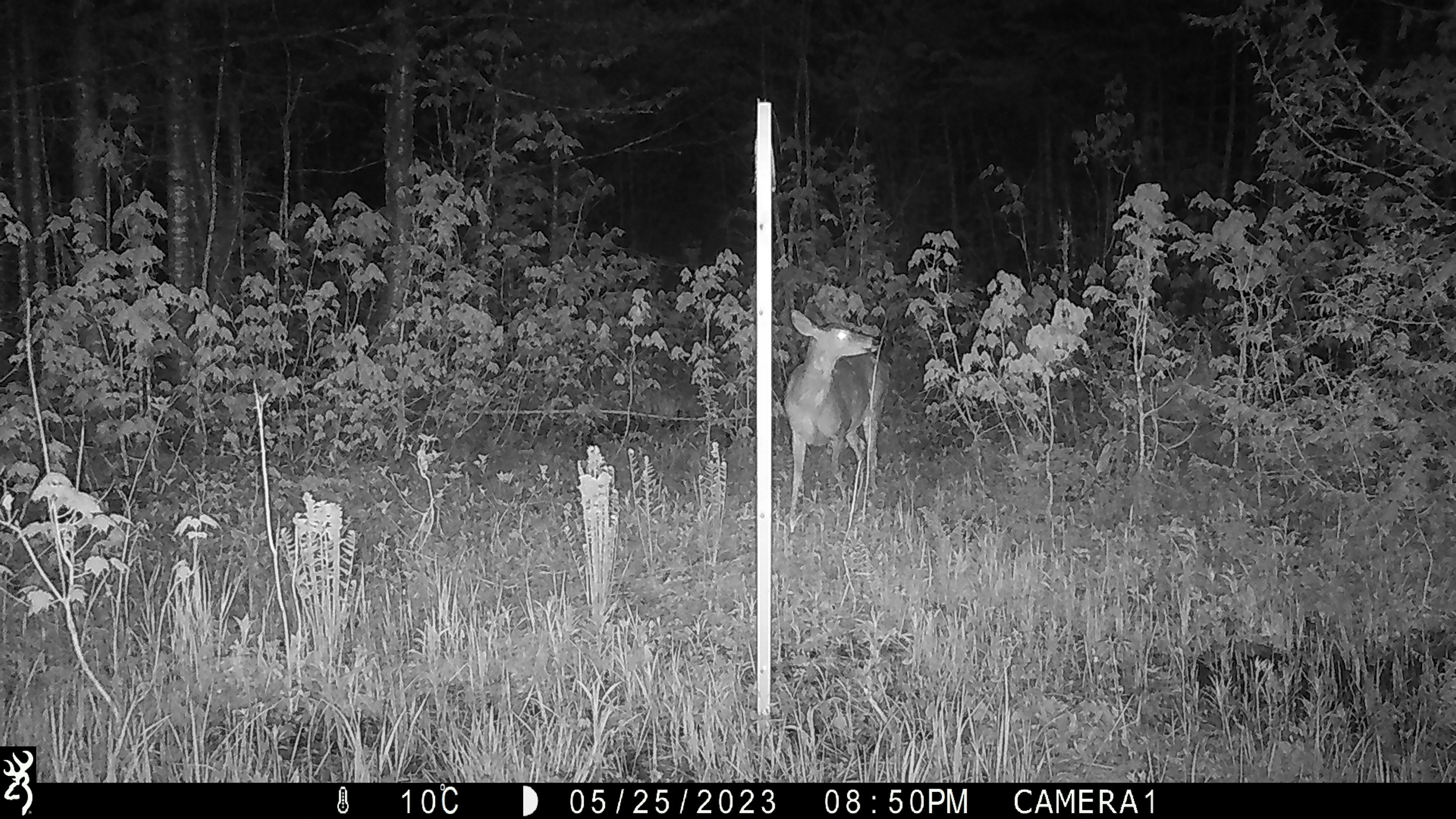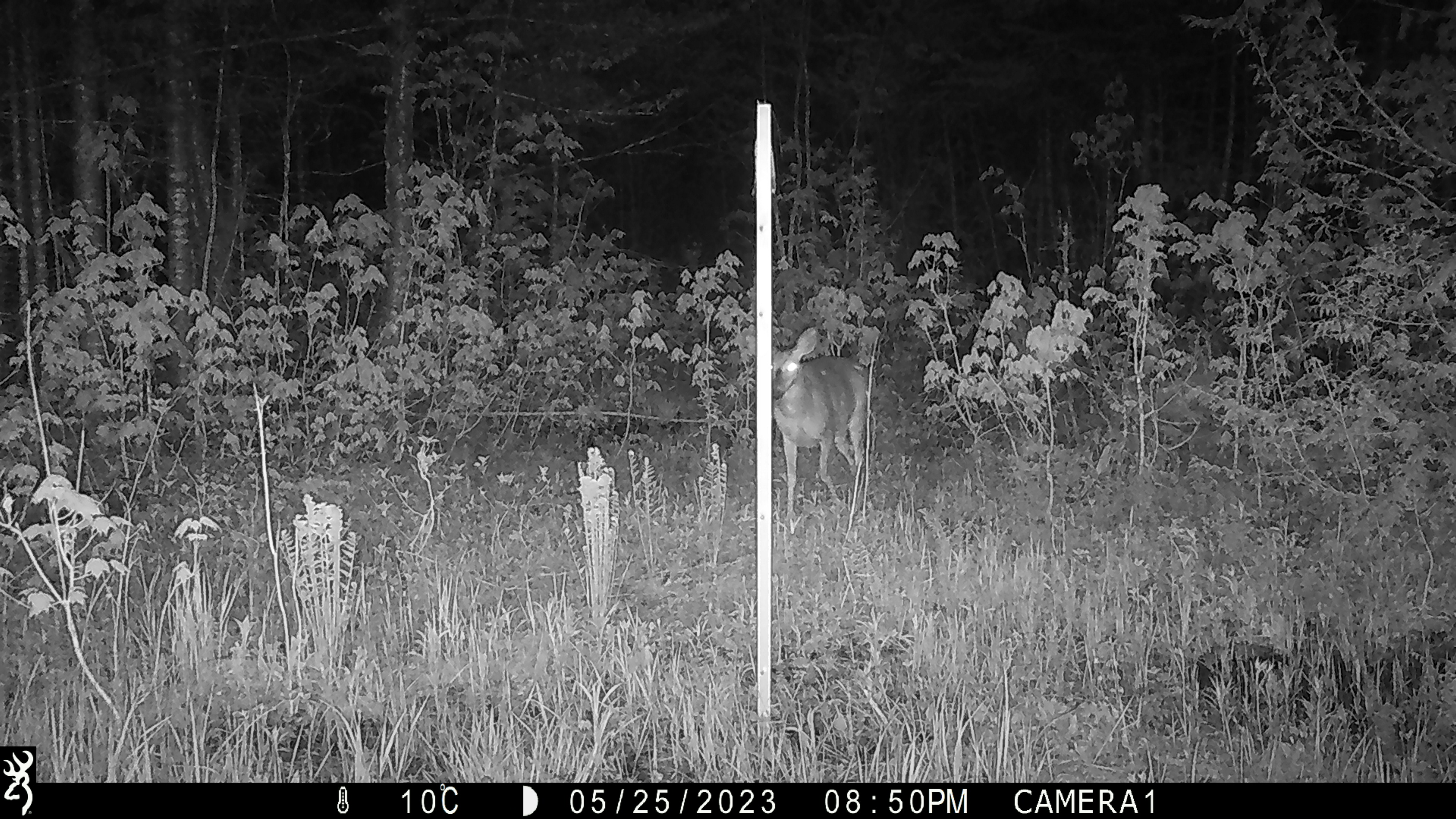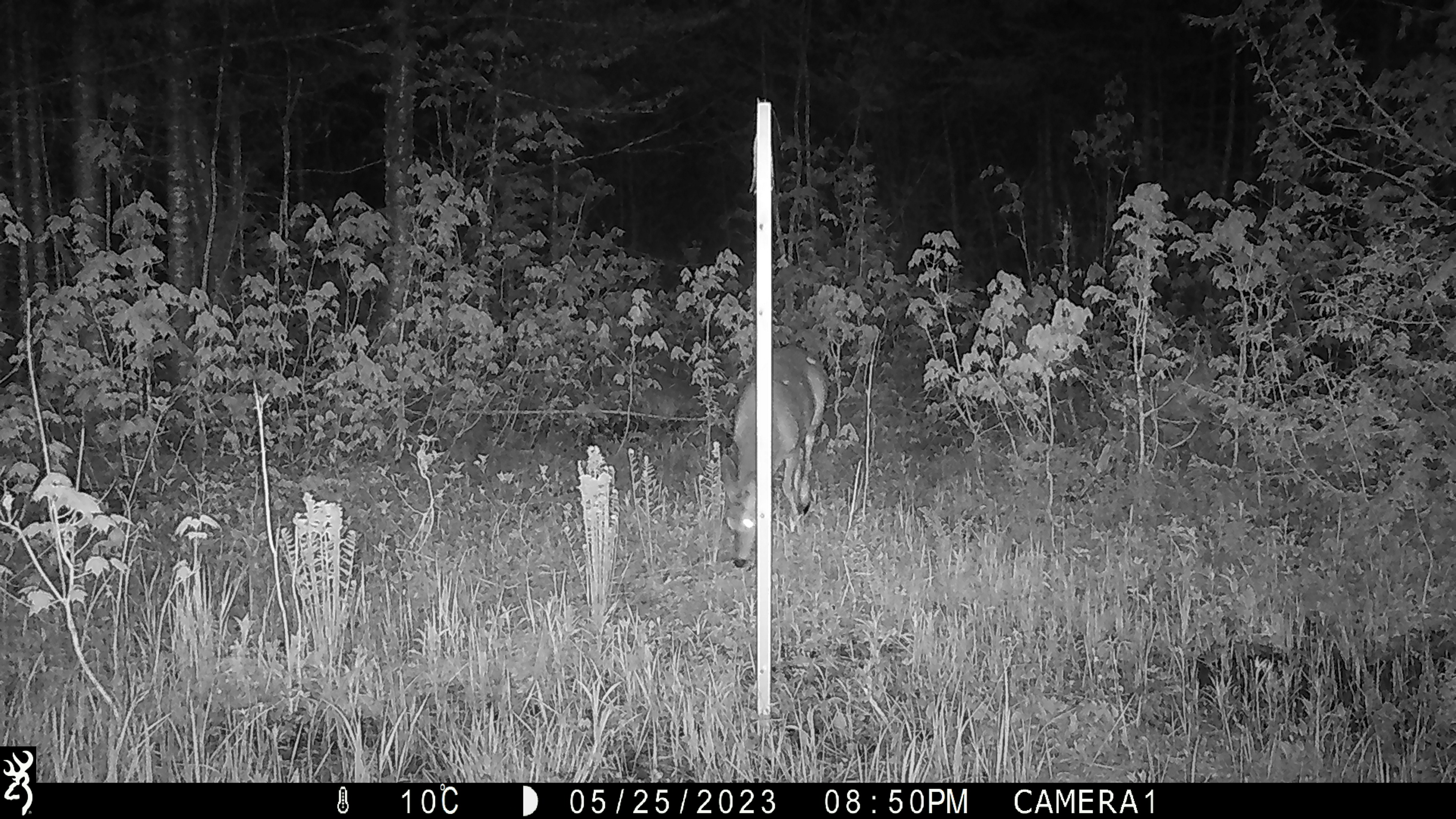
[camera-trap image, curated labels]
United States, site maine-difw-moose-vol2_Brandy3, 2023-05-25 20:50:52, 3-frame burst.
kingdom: Animalia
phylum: Chordata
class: Mammalia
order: Artiodactyla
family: Cervidae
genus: Odocoileus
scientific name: Odocoileus virginianus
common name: white-tailed deer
White-tailed deer (Odocoileus virginianus).